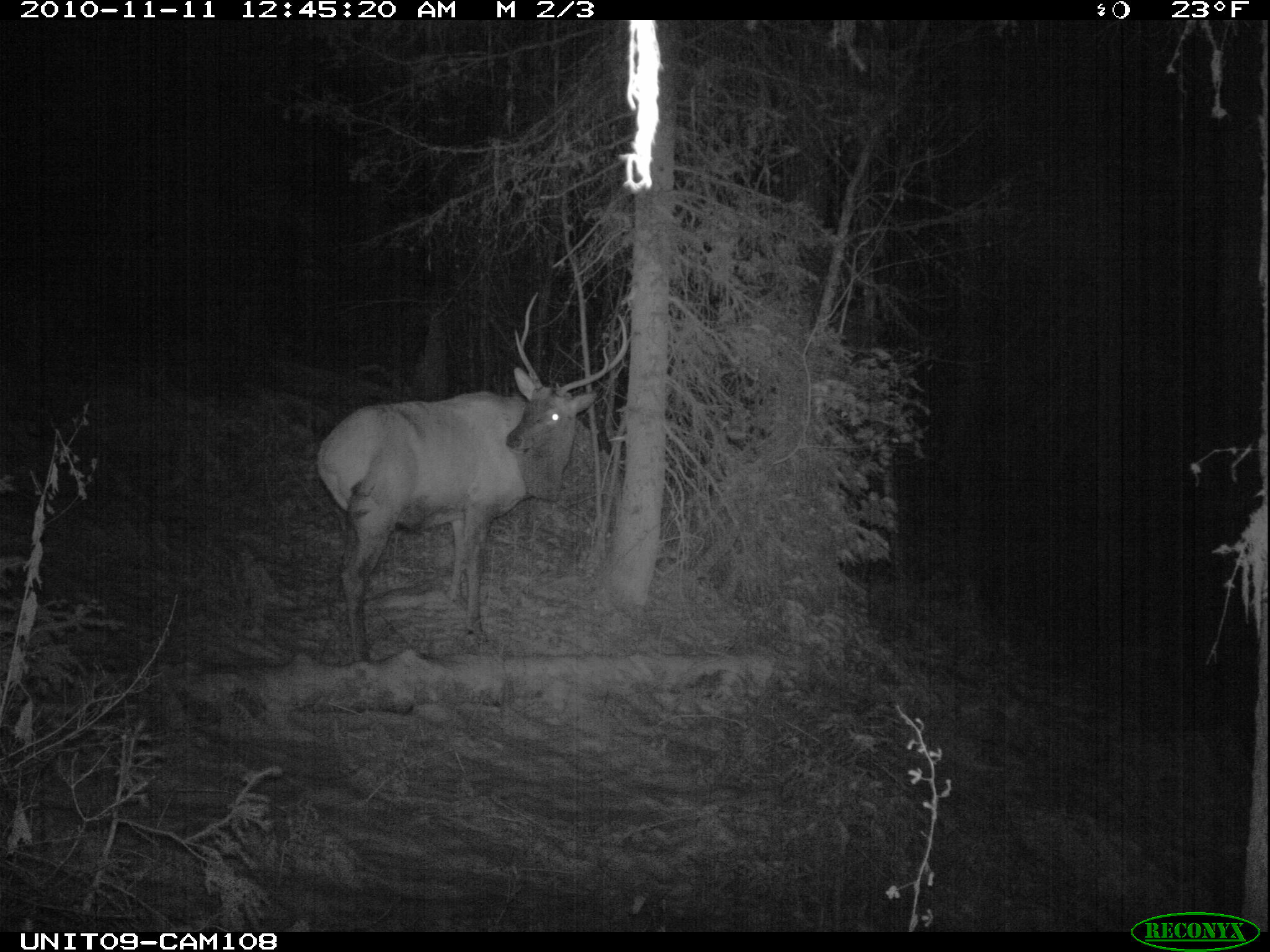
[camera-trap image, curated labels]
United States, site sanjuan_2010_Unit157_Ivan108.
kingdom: Animalia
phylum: Chordata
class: Mammalia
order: Artiodactyla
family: Cervidae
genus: Cervus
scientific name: Cervus elaphus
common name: red deer